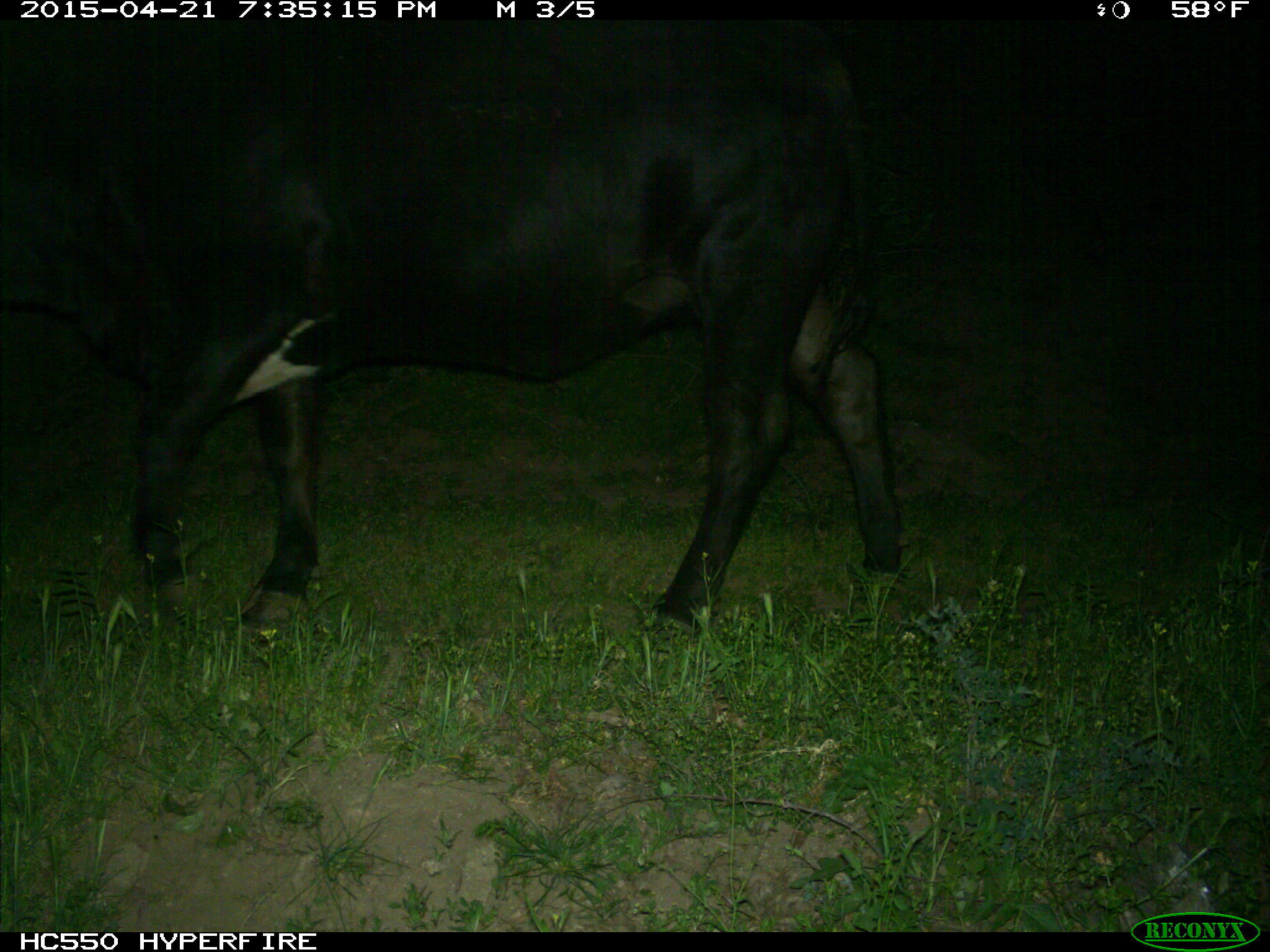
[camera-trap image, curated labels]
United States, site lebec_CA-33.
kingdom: Animalia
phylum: Chordata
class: Mammalia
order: Artiodactyla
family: Bovidae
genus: Bos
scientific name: Bos taurus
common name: domestic cow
Bos taurus (domestic cow).